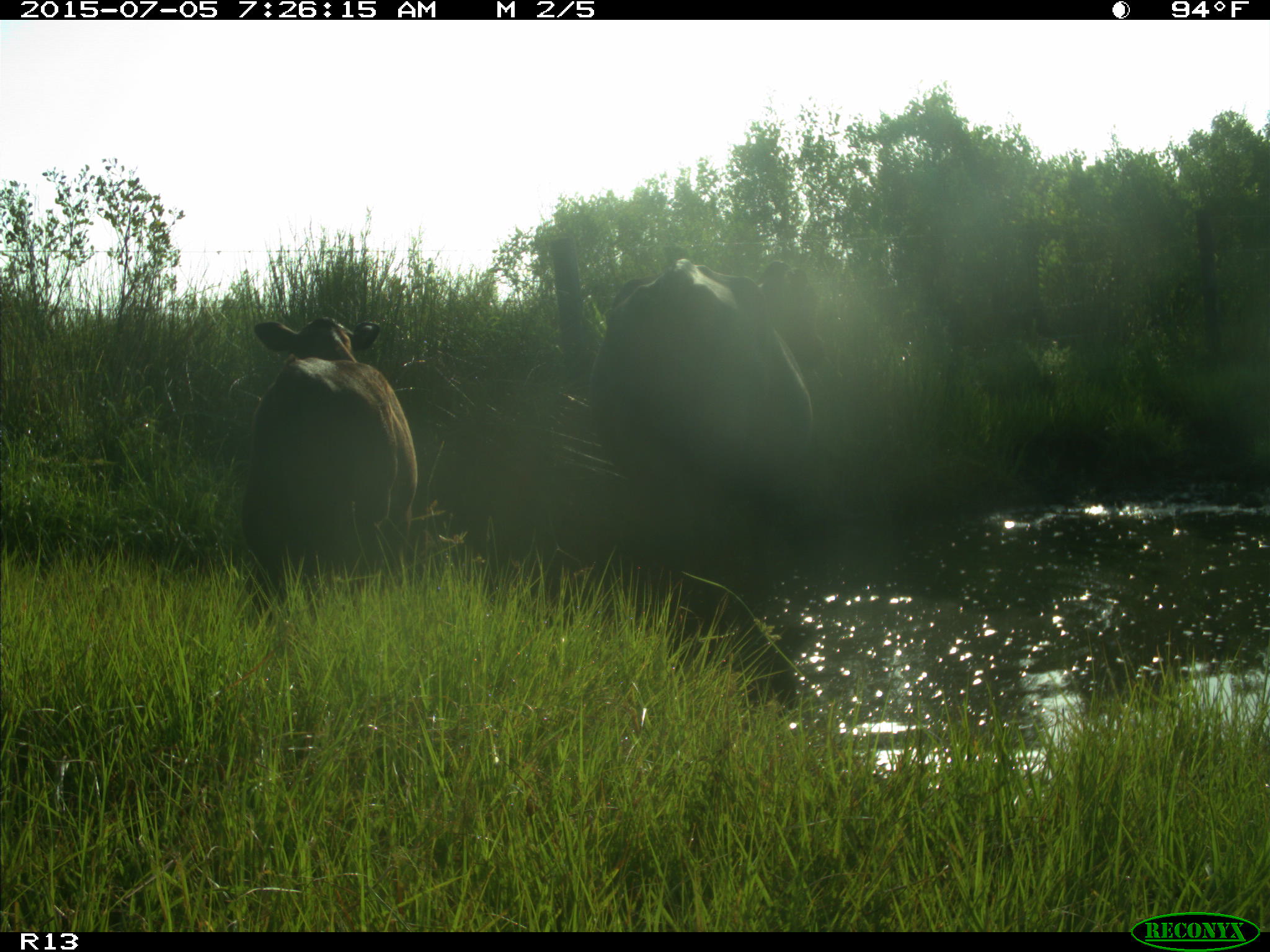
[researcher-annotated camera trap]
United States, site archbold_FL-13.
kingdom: Animalia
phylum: Chordata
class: Mammalia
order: Artiodactyla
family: Bovidae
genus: Bos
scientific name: Bos taurus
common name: domestic cow